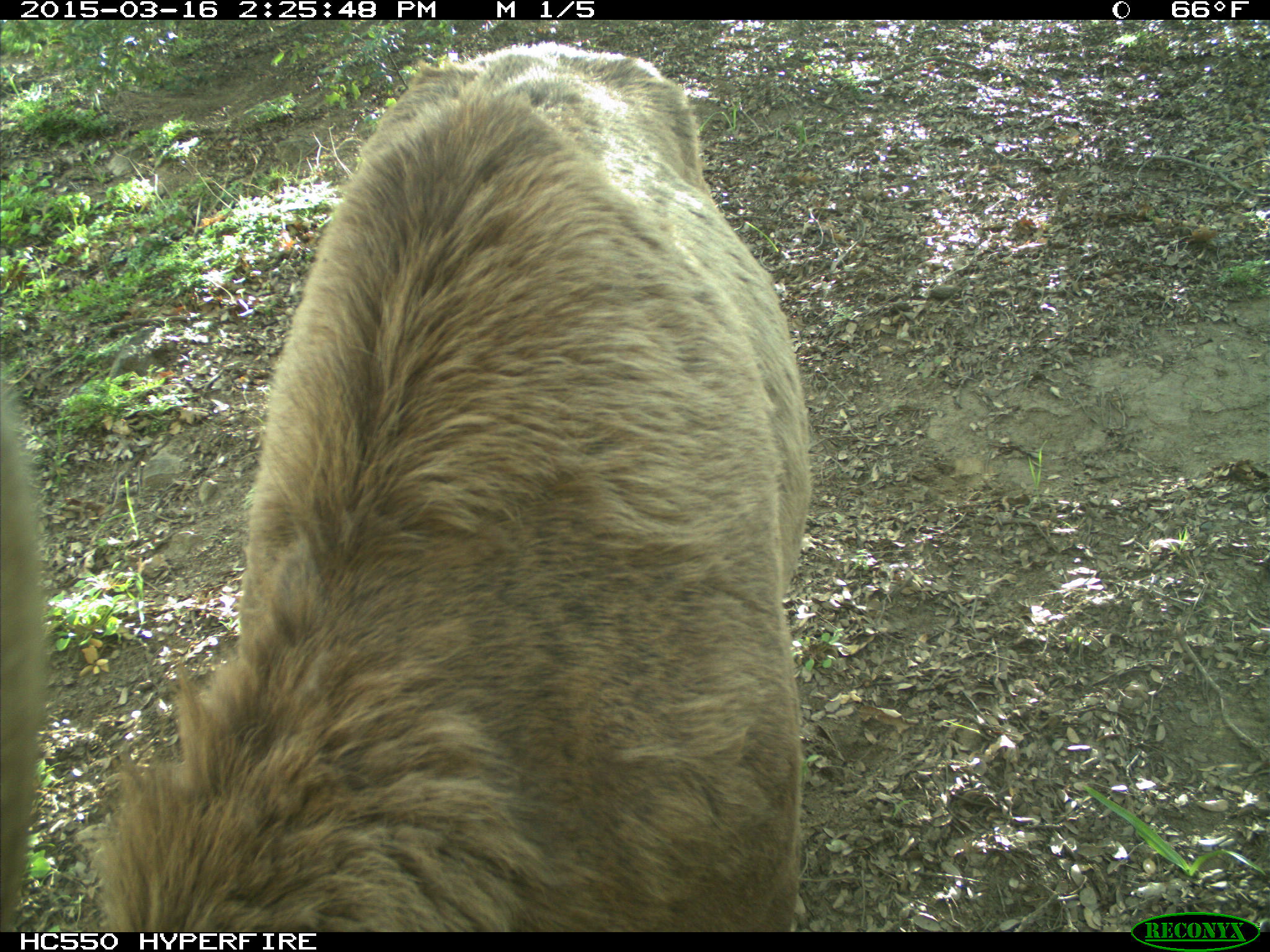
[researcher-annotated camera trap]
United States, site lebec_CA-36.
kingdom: Animalia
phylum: Chordata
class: Mammalia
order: Artiodactyla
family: Cervidae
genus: Cervus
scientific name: Cervus canadensis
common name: elk